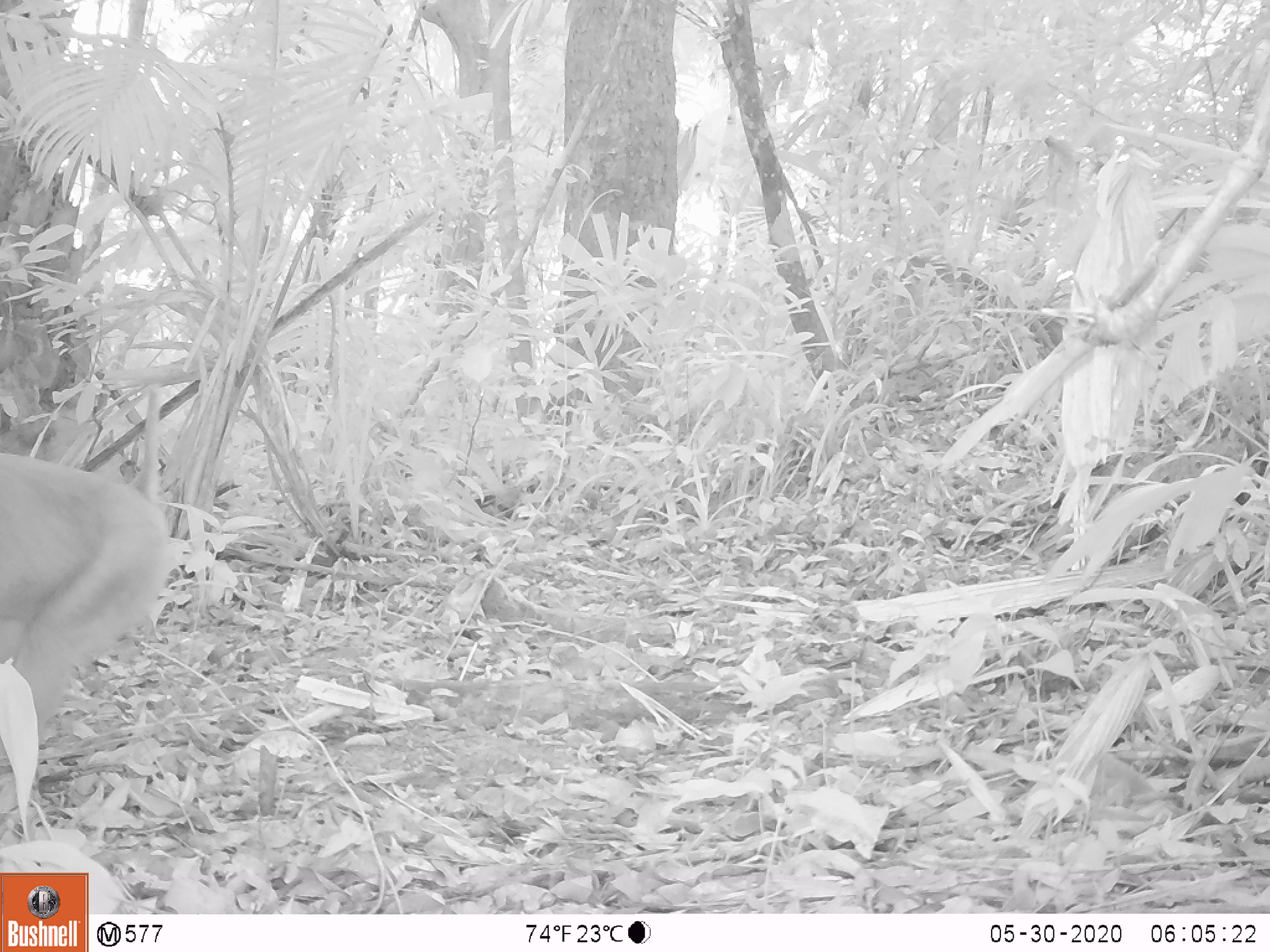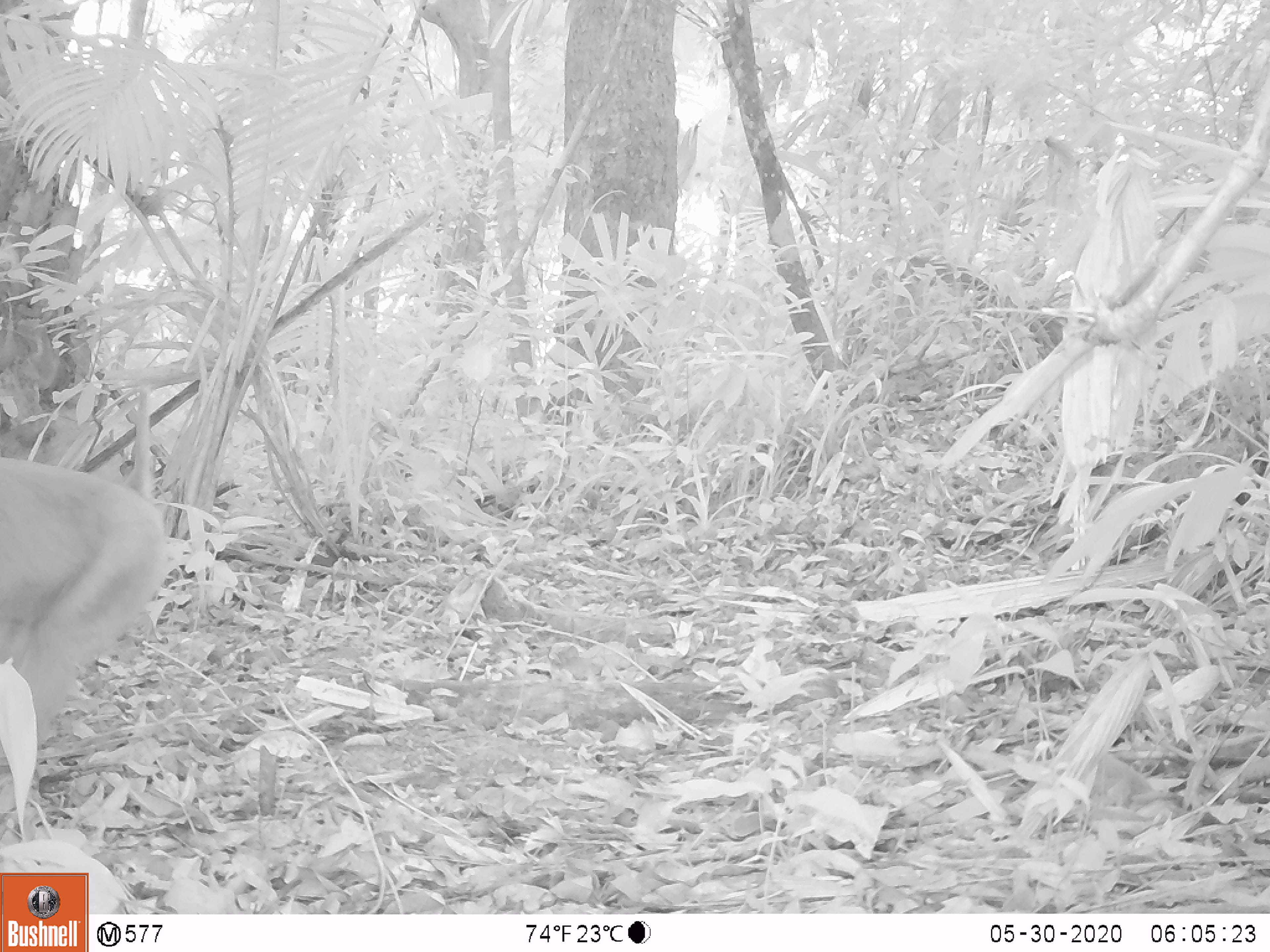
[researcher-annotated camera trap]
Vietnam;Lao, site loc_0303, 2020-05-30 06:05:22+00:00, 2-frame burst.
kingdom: Animalia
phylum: Chordata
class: Mammalia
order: Primates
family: Cercopithecidae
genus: Macaca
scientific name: Macaca nemestrina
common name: pig-tailed macaque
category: pig tailed macaque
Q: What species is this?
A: Pig tailed macaque (pig-tailed macaque) (Macaca nemestrina).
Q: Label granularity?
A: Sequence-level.